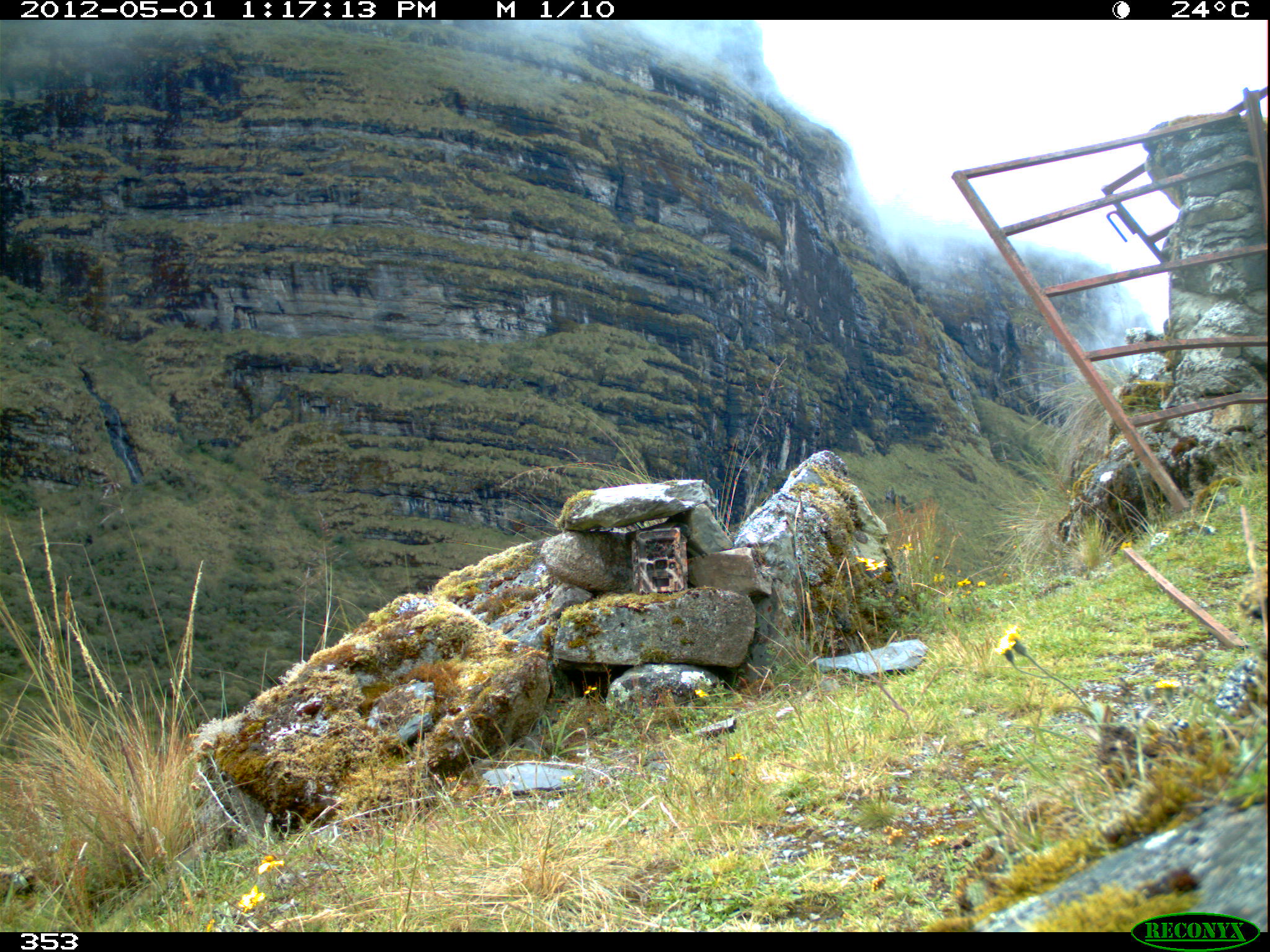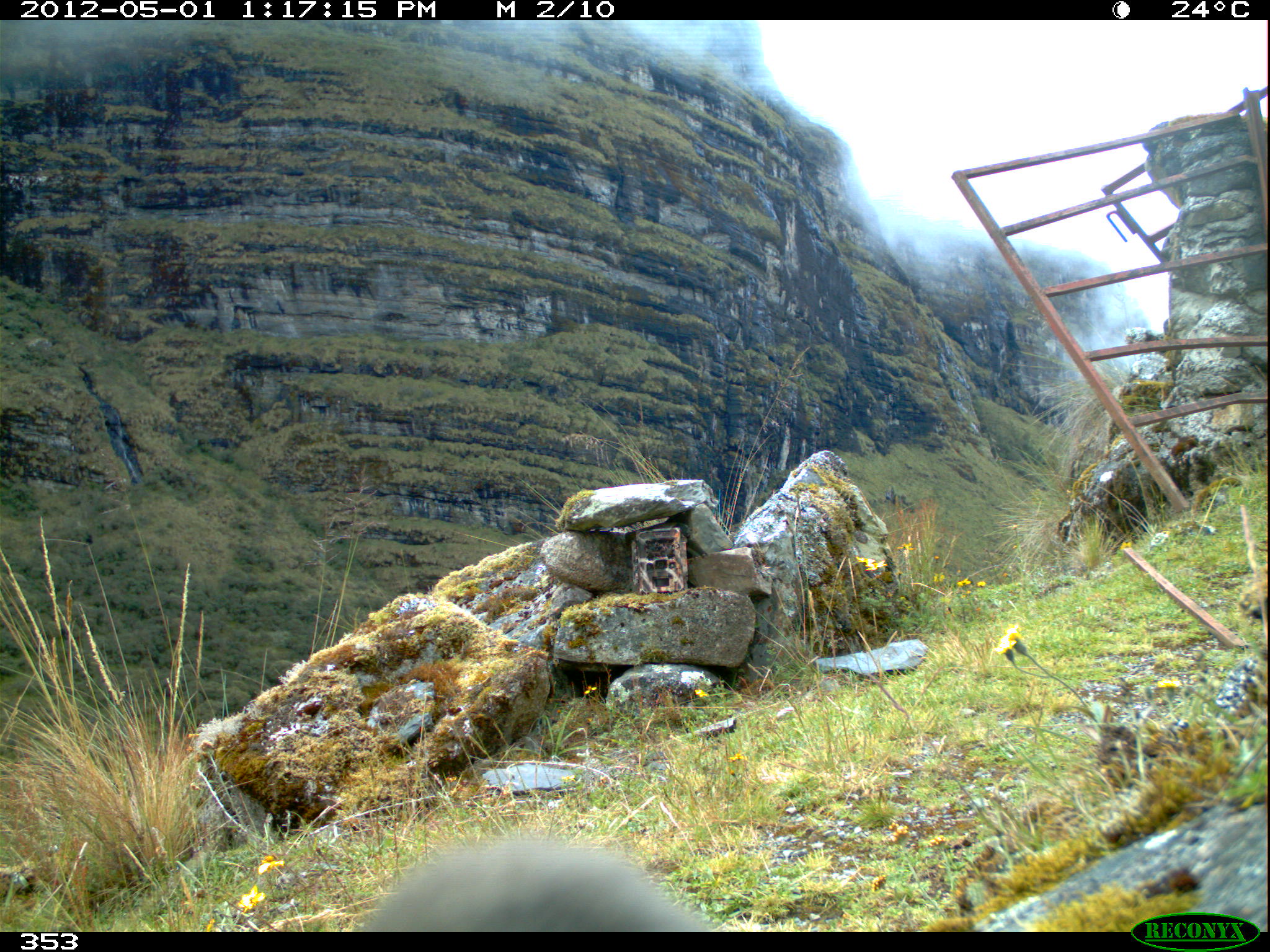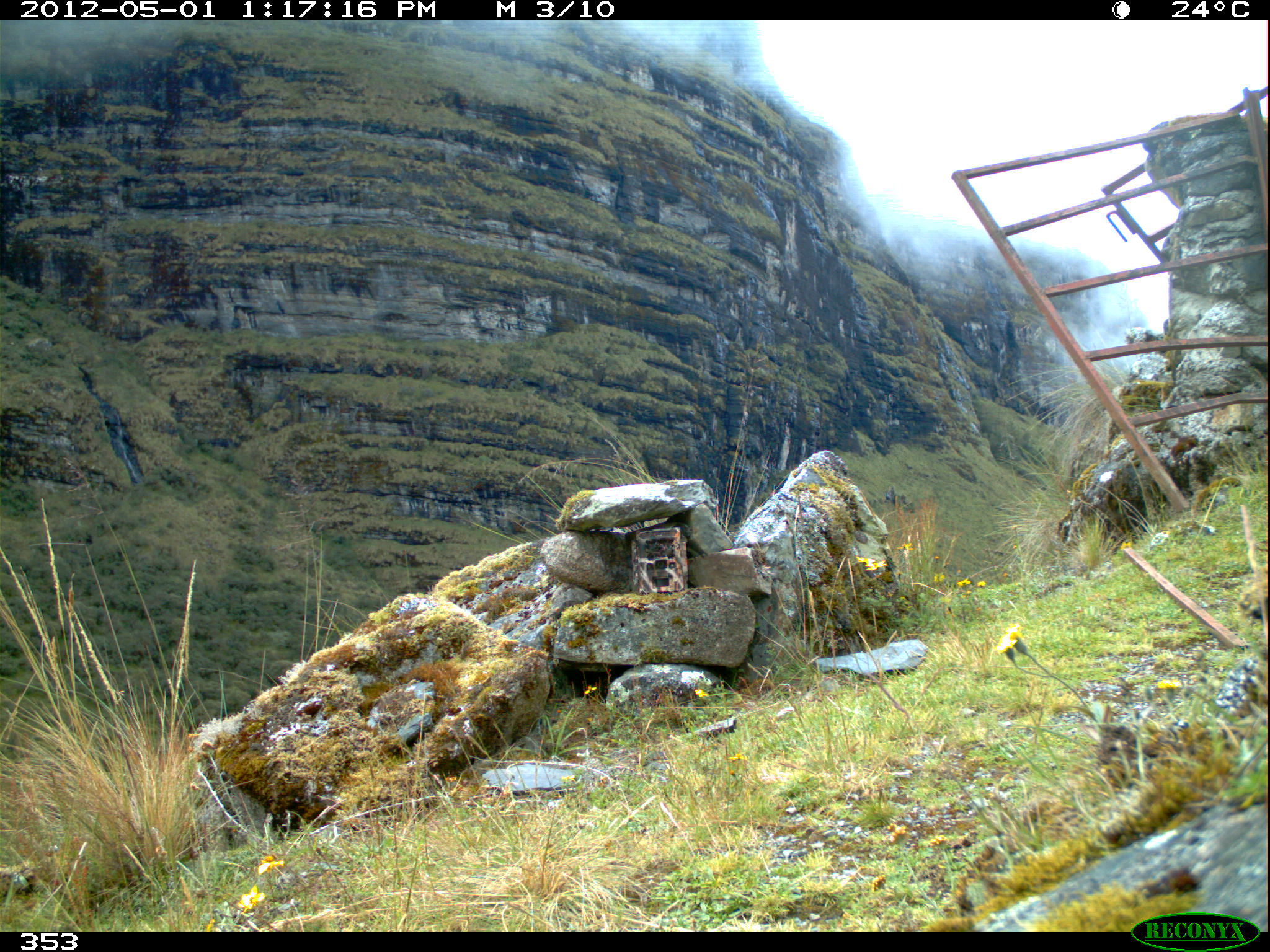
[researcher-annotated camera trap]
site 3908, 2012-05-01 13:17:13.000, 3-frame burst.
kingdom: Animalia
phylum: Chordata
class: Aves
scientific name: Aves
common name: bird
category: unknown bird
Unknown bird (bird) (Aves).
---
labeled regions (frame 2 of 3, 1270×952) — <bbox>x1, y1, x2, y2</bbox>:
unknown bird: <bbox>361, 836, 711, 932</bbox>